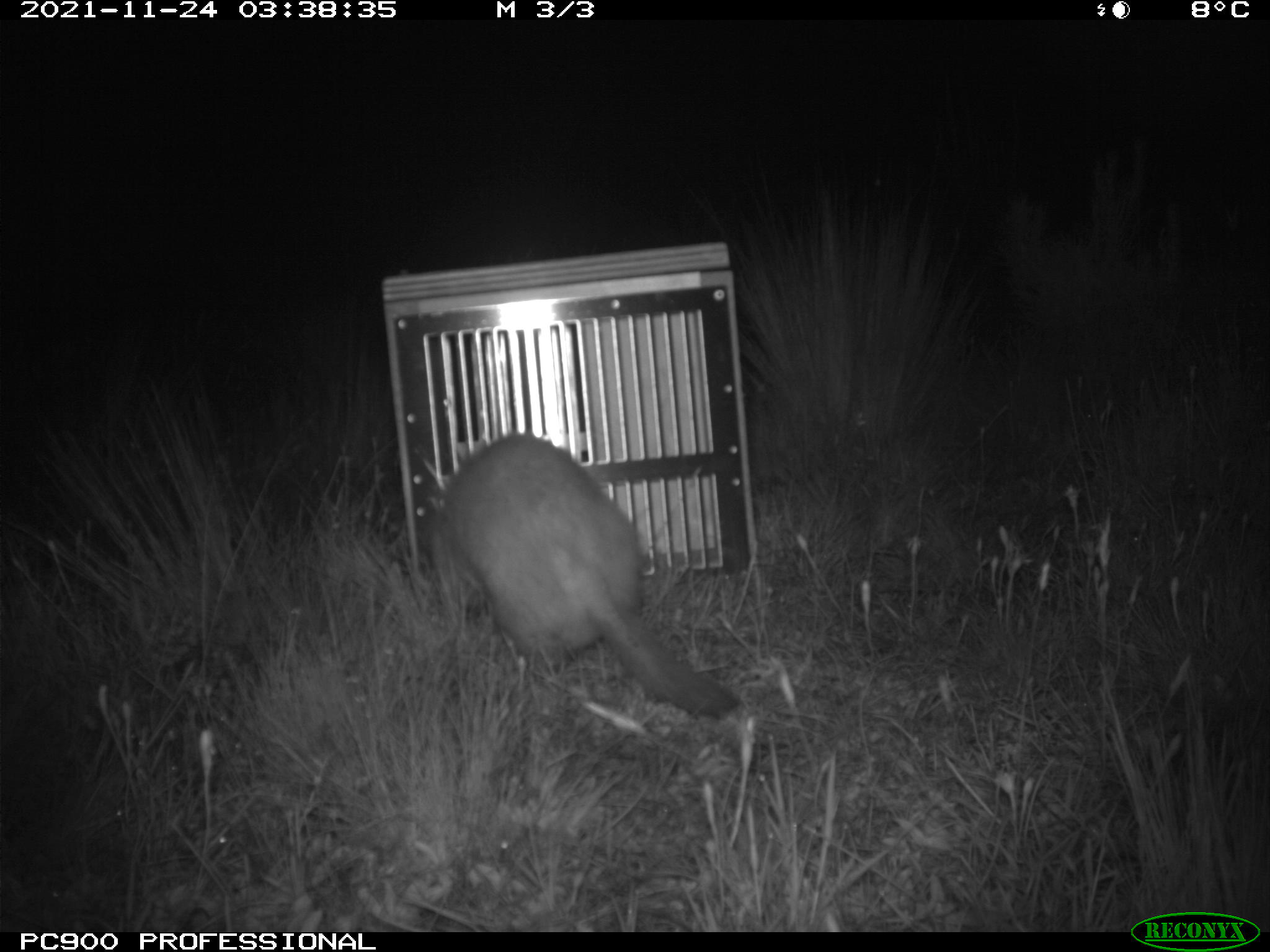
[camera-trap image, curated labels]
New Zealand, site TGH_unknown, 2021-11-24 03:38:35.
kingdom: Animalia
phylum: Chordata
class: Mammalia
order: Carnivora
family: Mustelidae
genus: Mustela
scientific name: Mustela furo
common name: ferret